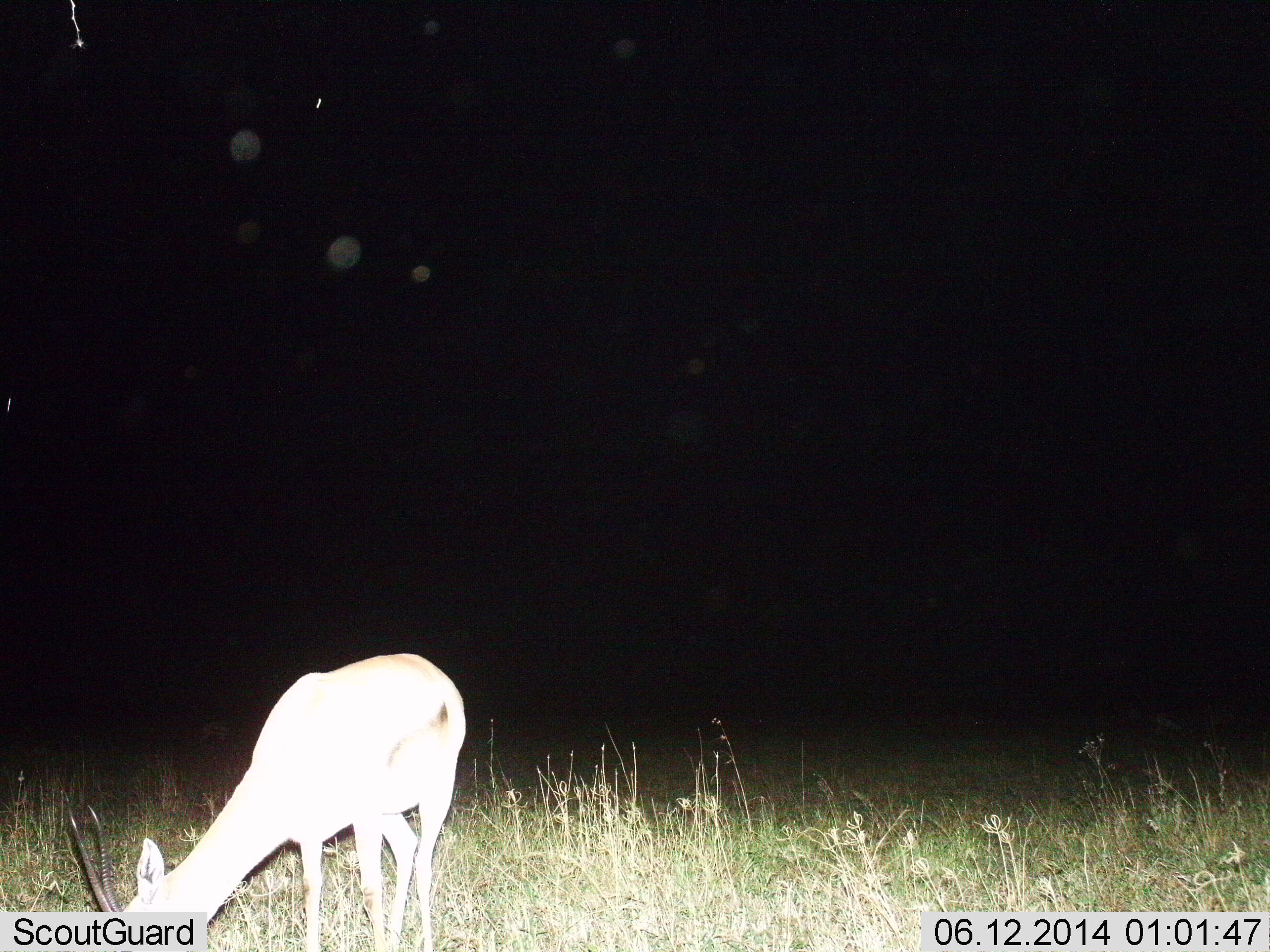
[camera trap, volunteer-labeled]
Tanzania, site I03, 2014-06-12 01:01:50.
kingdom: Animalia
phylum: Chordata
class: Mammalia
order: Artiodactyla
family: Bovidae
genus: Eudorcas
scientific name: Eudorcas thomsonii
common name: thomson's gazelle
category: gazellethomsons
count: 1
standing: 10%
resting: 0%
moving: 0%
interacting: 0%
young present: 0%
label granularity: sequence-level